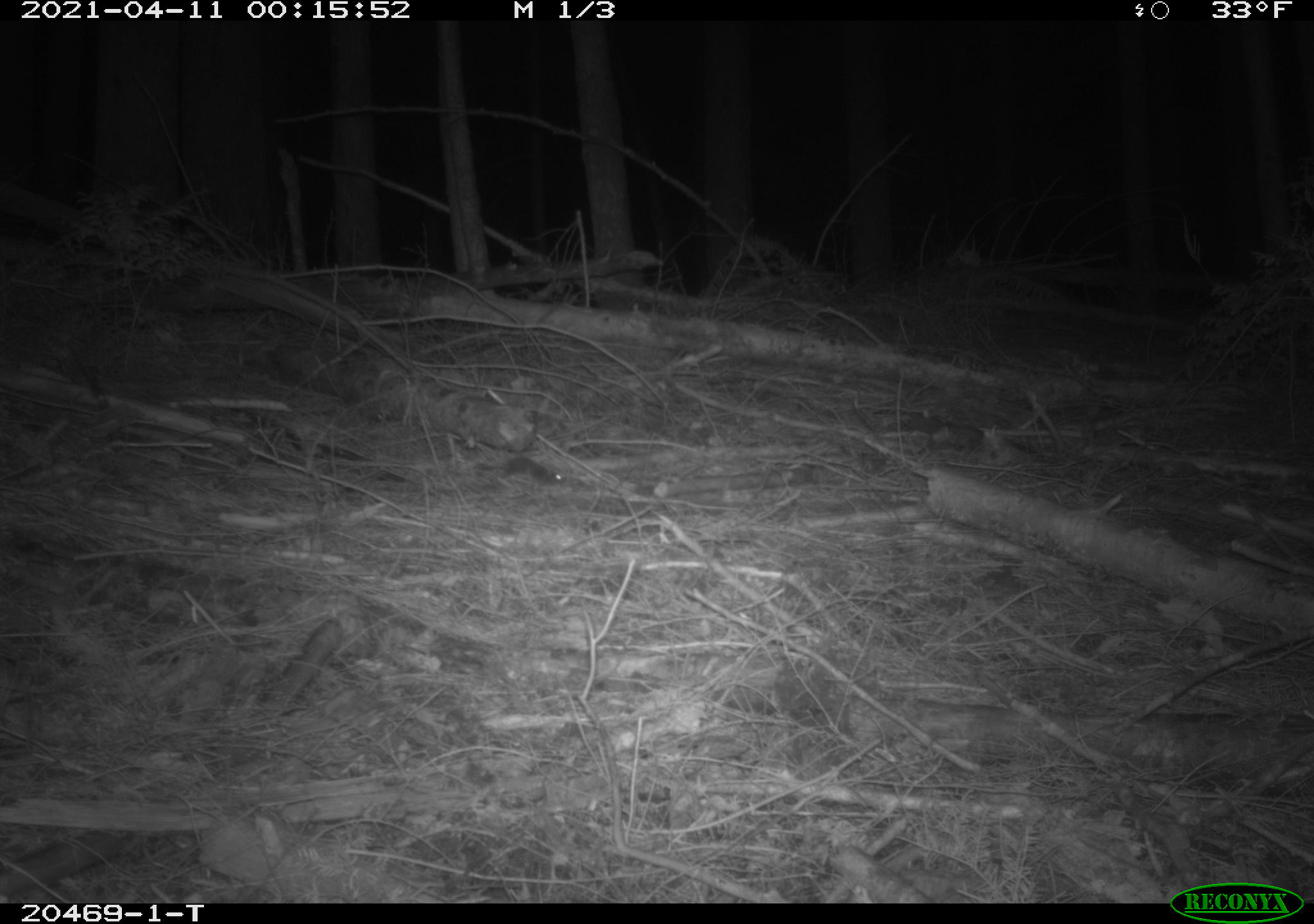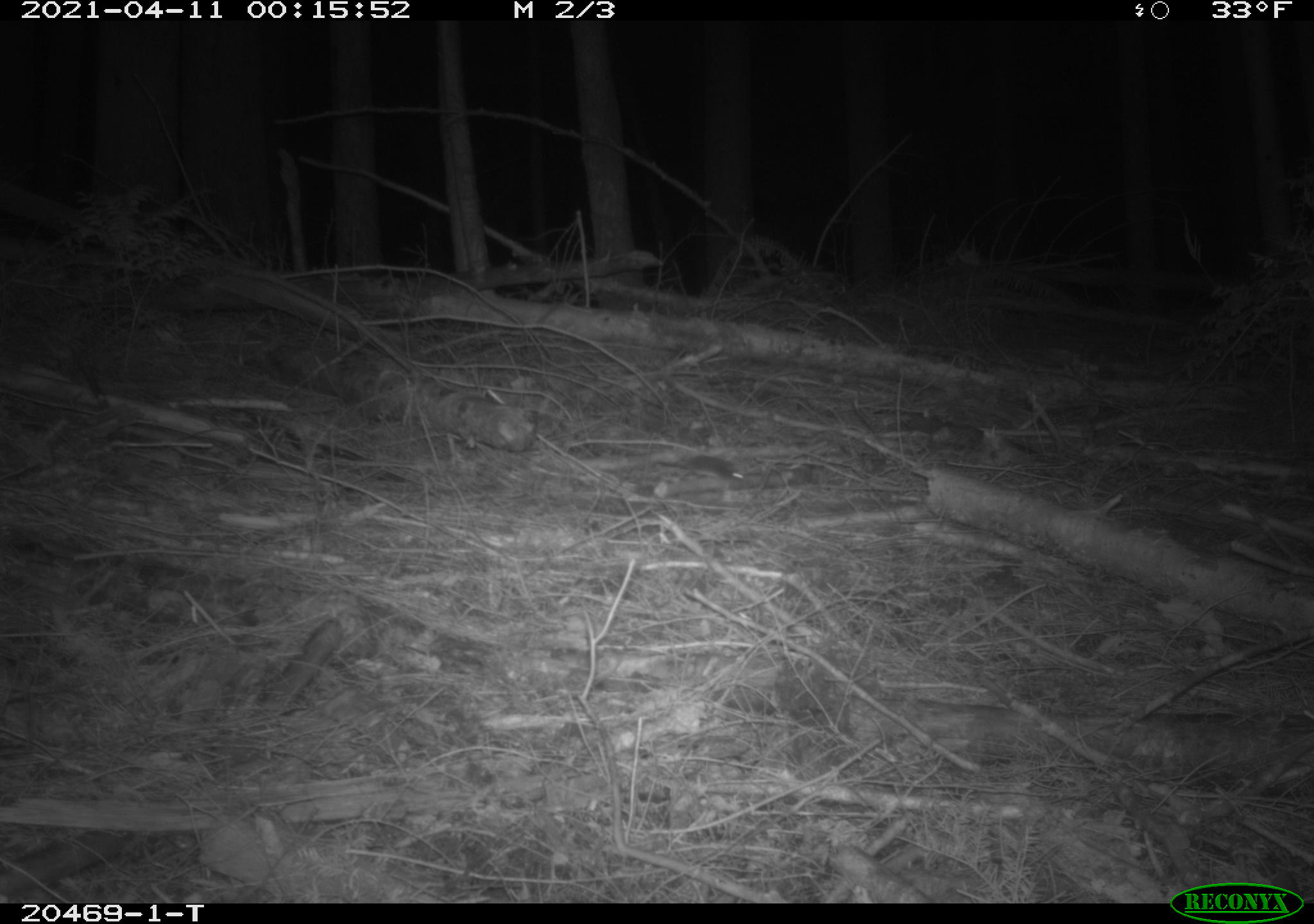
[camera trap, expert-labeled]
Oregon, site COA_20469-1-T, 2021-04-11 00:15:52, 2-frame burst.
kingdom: Animalia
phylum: Chordata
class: Mammalia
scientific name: Mammalia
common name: small mammal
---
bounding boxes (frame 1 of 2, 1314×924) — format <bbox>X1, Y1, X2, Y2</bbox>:
small mammal: <bbox>454, 432, 583, 505</bbox>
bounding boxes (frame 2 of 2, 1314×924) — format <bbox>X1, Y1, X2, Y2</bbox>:
small mammal: <bbox>634, 430, 764, 505</bbox>